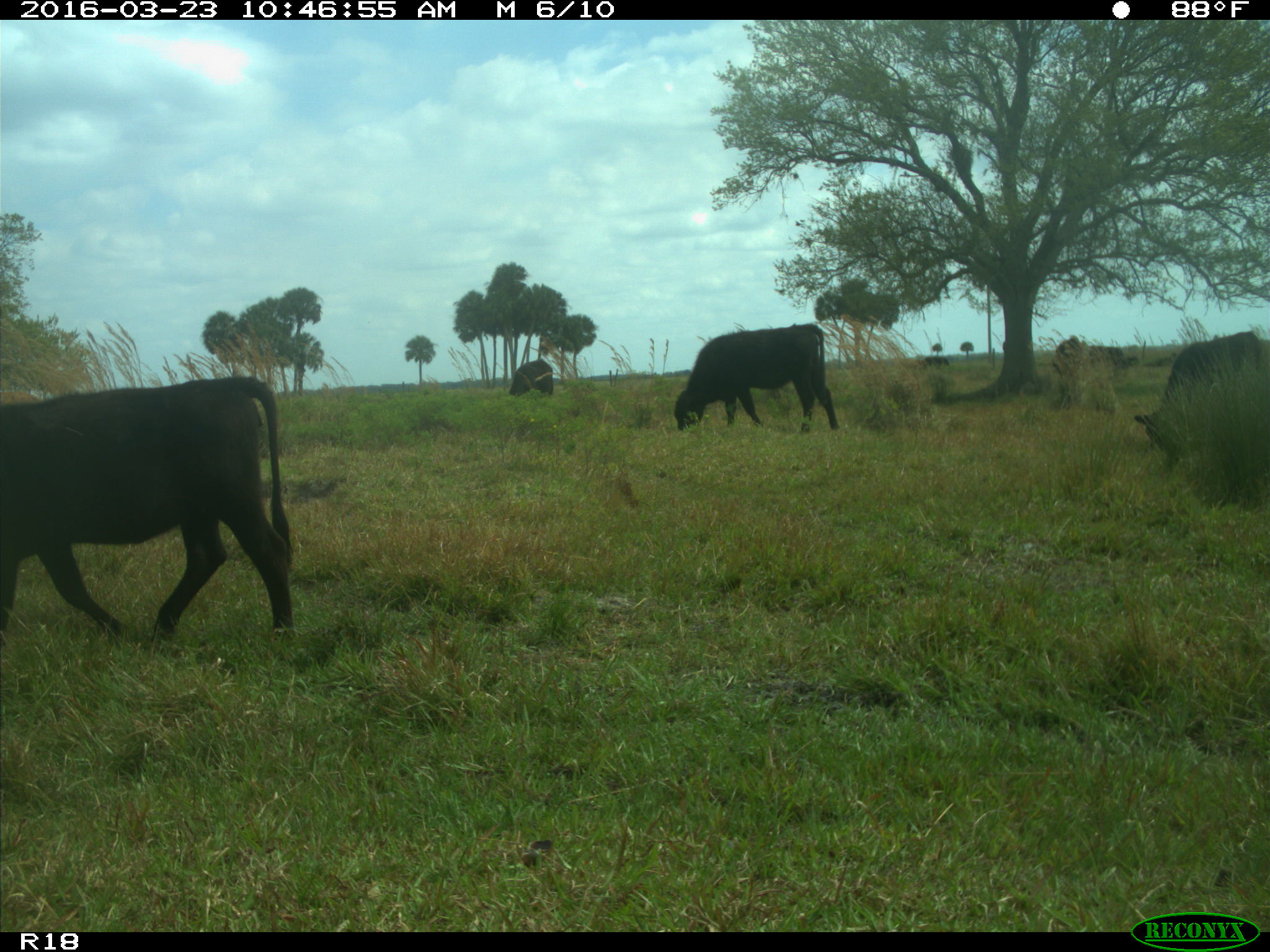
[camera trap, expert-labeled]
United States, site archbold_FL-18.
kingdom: Animalia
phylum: Chordata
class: Mammalia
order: Artiodactyla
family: Bovidae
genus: Bos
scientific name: Bos taurus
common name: domestic cow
Bos taurus (domestic cow).